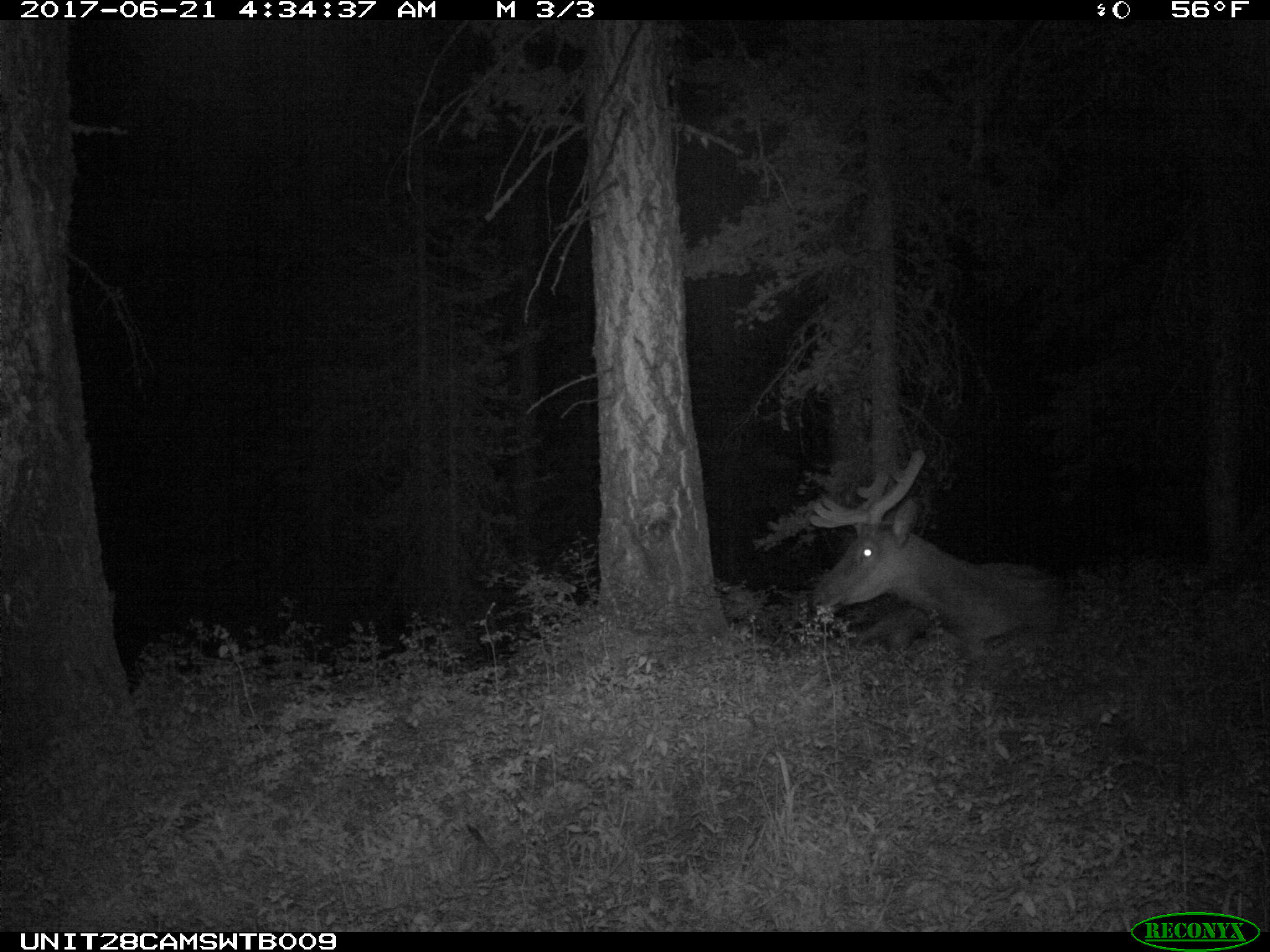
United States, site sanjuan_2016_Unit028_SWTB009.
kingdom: Animalia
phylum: Chordata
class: Mammalia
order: Artiodactyla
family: Cervidae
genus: Cervus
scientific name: Cervus elaphus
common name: red deer